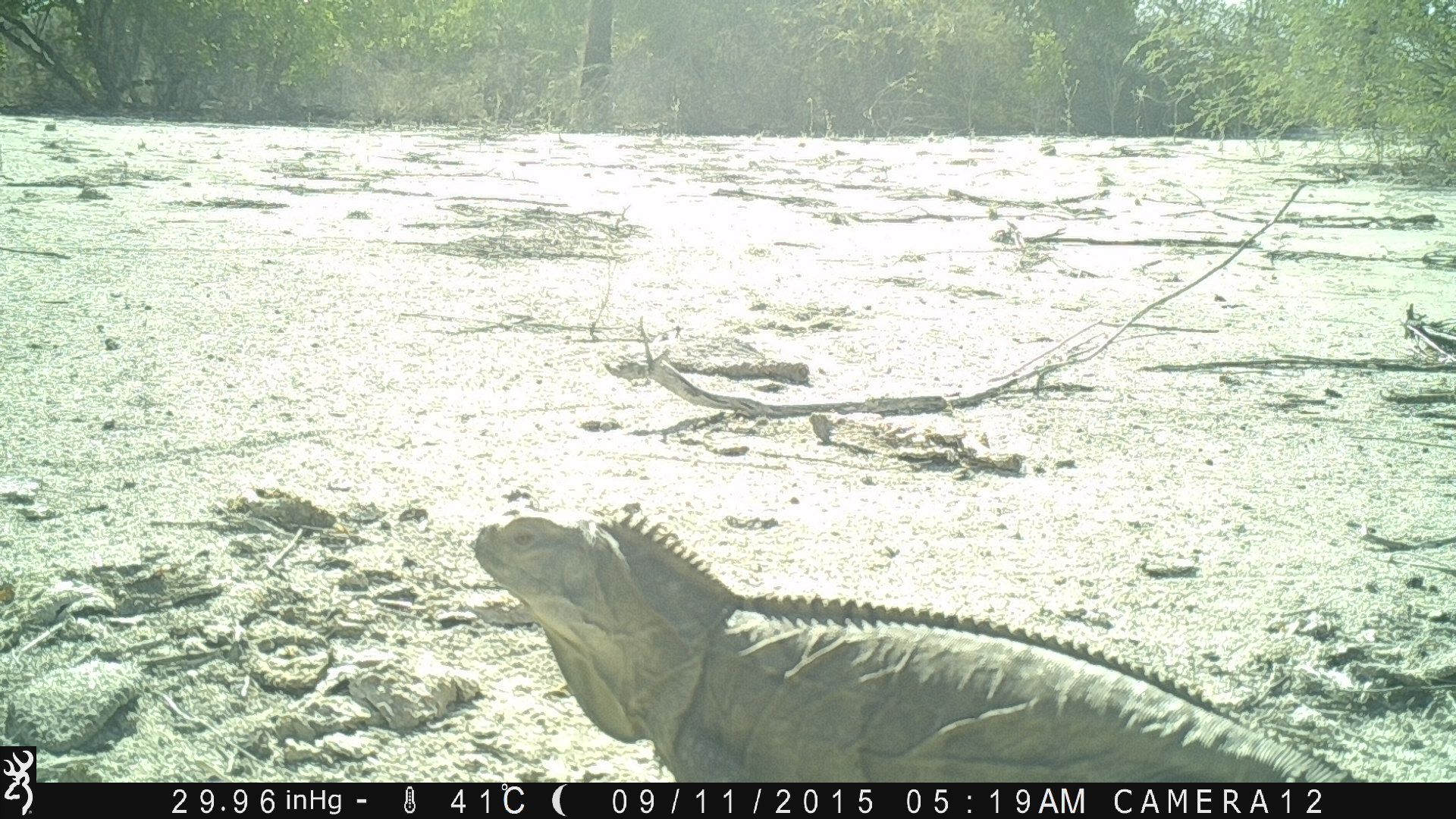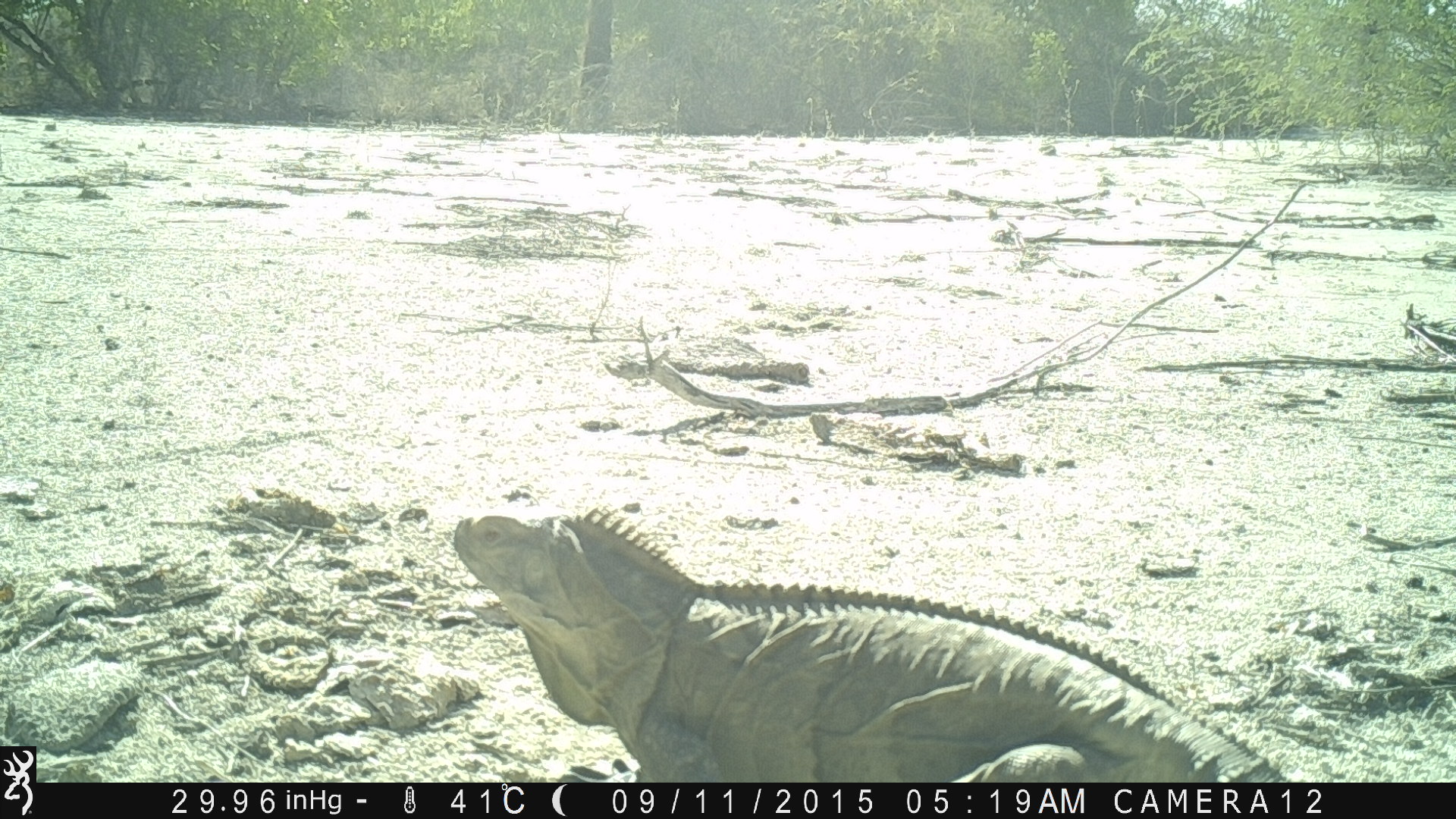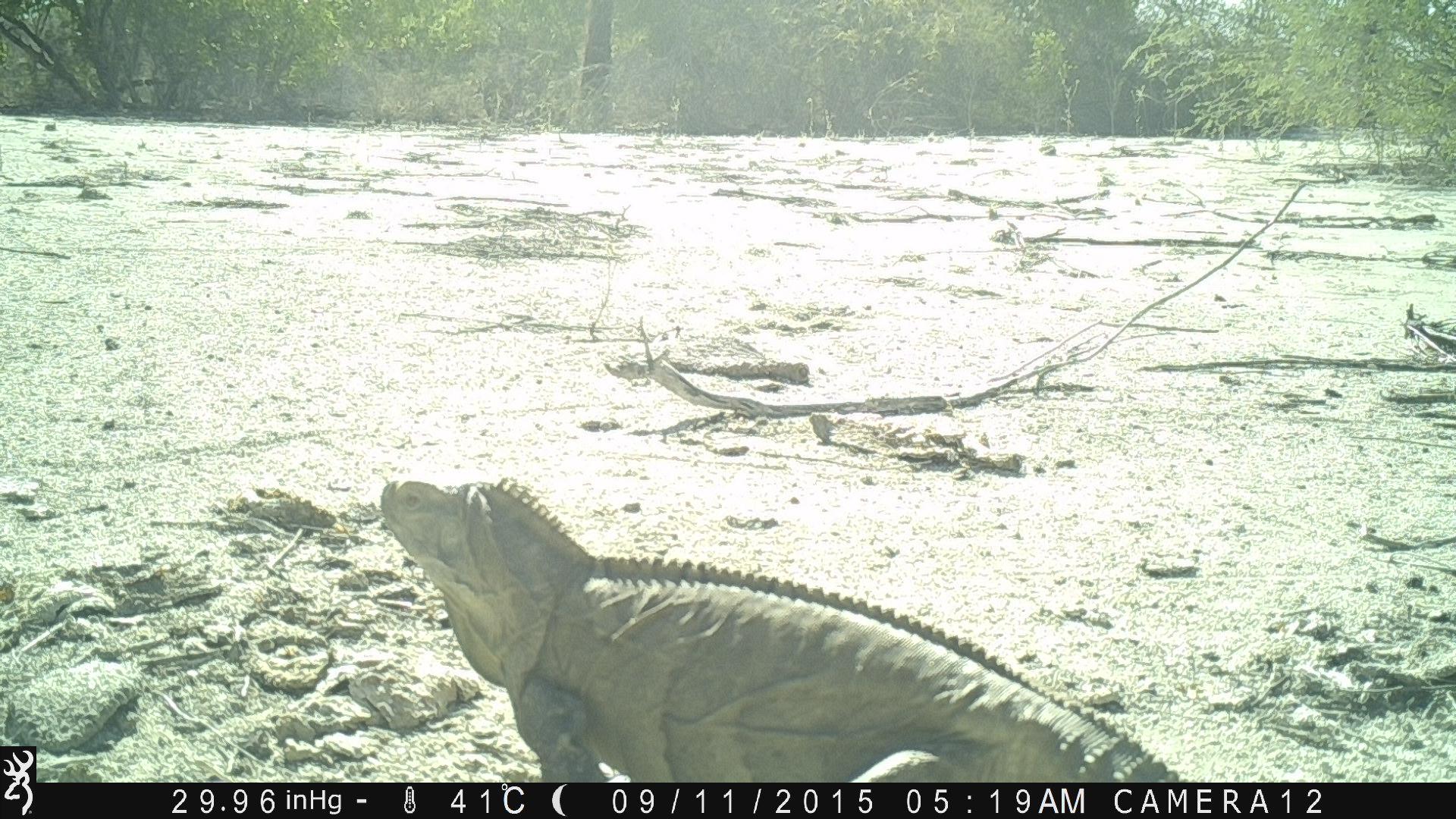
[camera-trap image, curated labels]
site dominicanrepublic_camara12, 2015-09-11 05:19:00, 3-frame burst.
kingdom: Animalia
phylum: Chordata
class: Reptilia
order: Squamata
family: Iguanidae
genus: Iguana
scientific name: Iguana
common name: typical iguanas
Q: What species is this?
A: Iguana (typical iguanas).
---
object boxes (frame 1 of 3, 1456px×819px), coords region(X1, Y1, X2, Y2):
iguana: region(460, 500, 1390, 786)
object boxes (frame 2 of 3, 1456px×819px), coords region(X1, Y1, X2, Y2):
iguana: region(439, 501, 1311, 783)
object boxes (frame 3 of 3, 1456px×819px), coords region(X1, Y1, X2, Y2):
iguana: region(364, 475, 1211, 783)